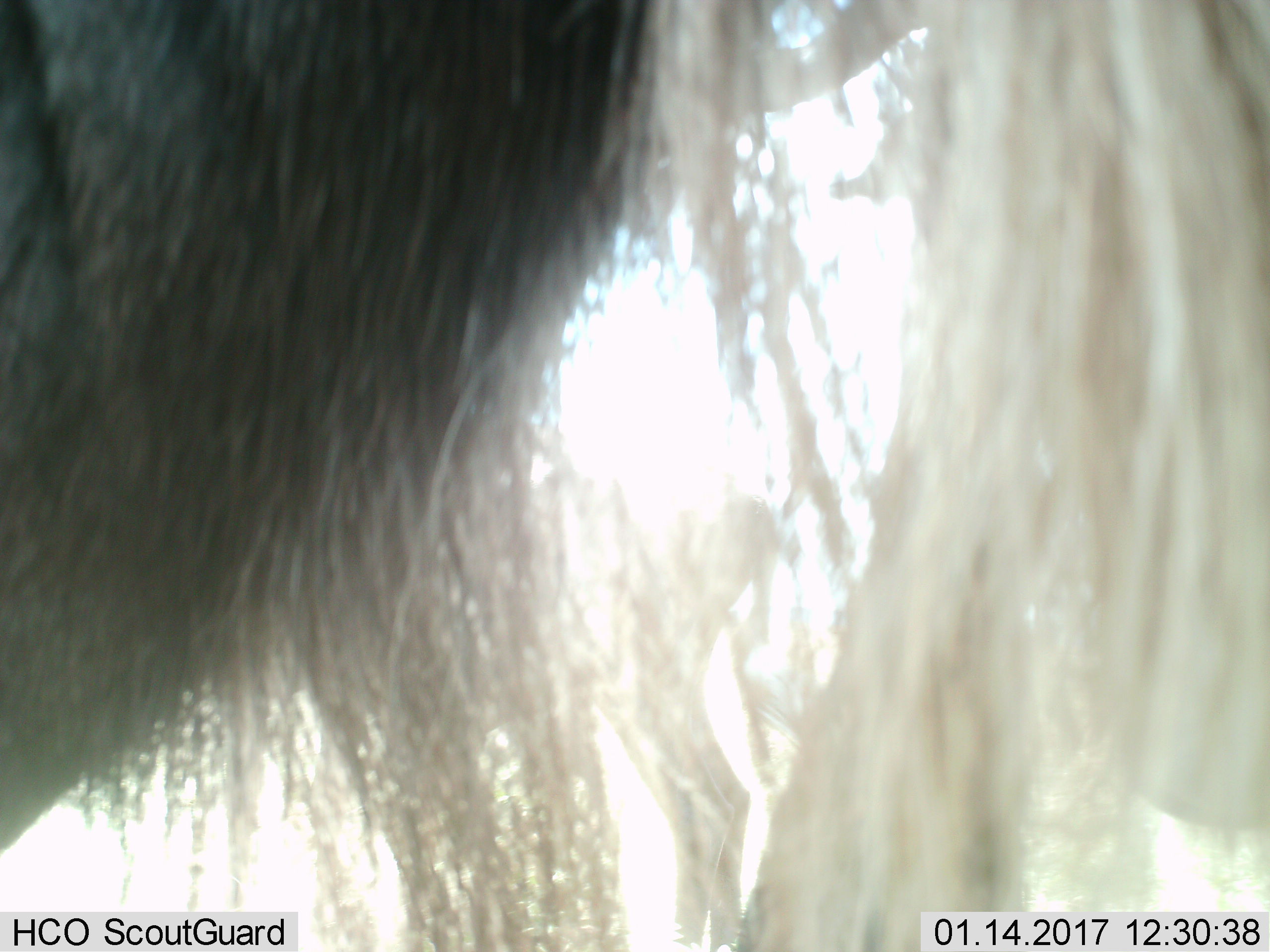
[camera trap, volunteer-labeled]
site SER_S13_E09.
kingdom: Animalia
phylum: Chordata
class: Mammalia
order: Artiodactyla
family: Bovidae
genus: Connochaetes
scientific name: Connochaetes taurinus taurinus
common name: blue wildebeest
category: wildebeestblue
Wildebeestblue (blue wildebeest) (Connochaetes taurinus taurinus), count 1. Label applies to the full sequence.